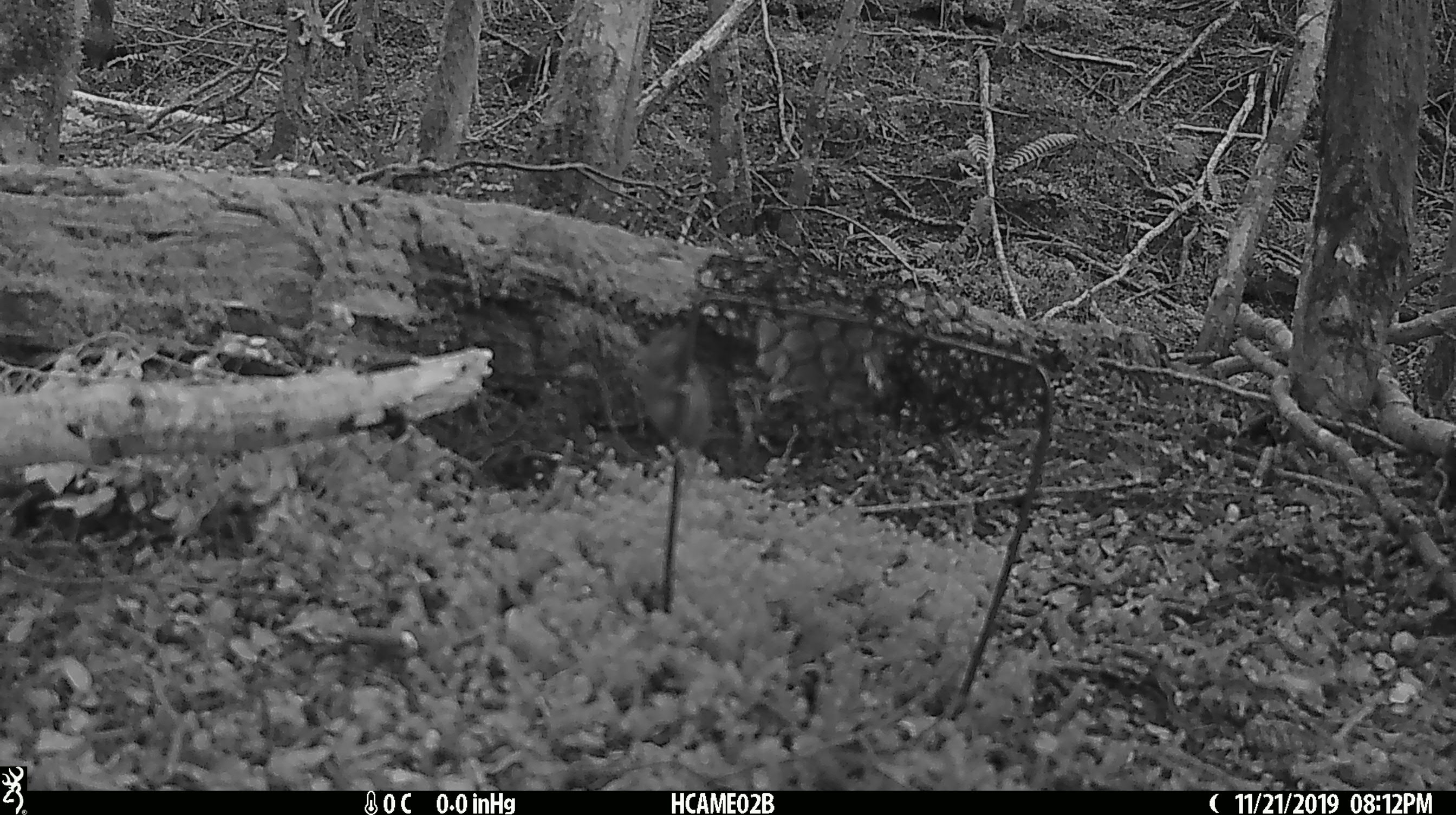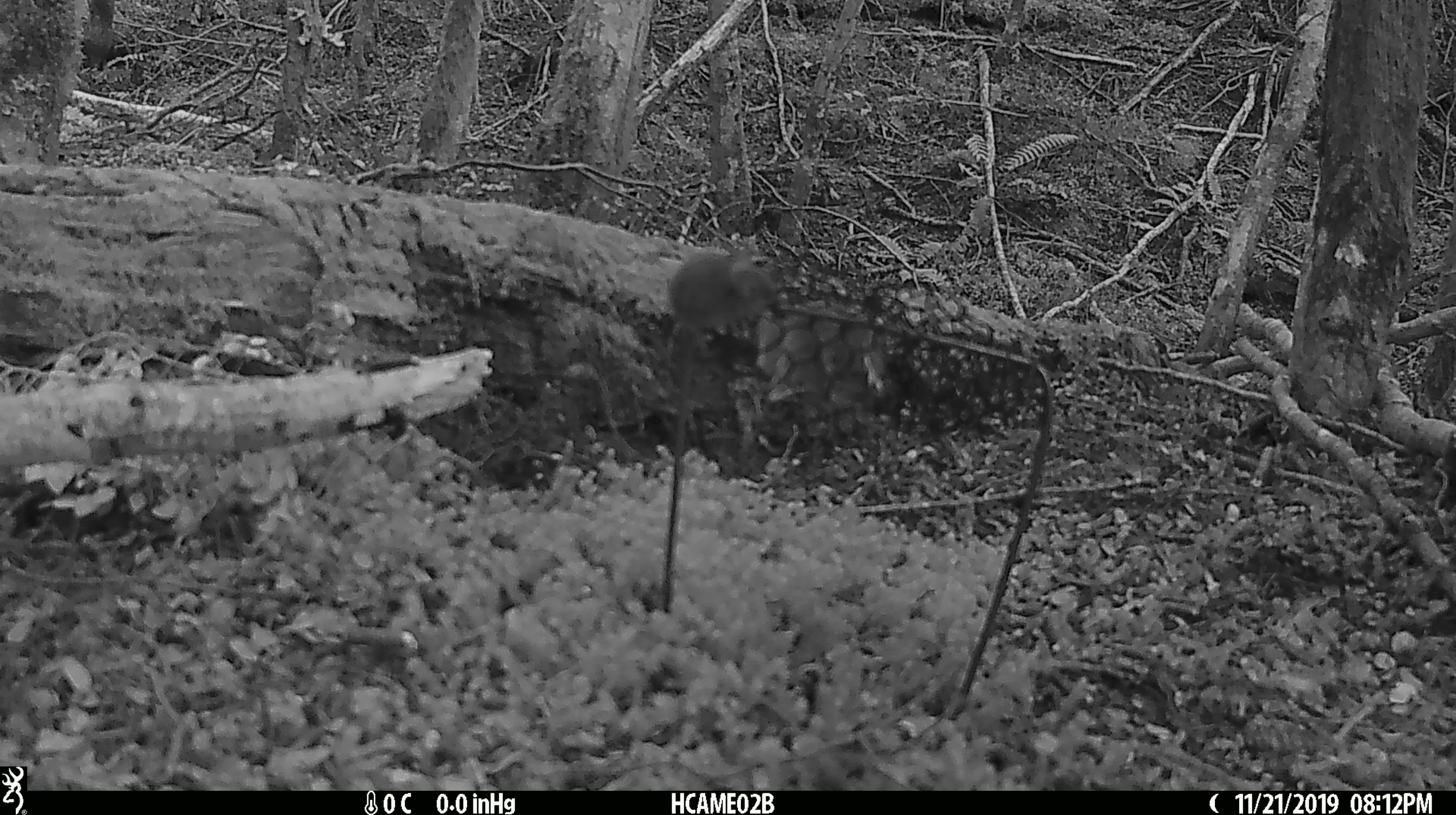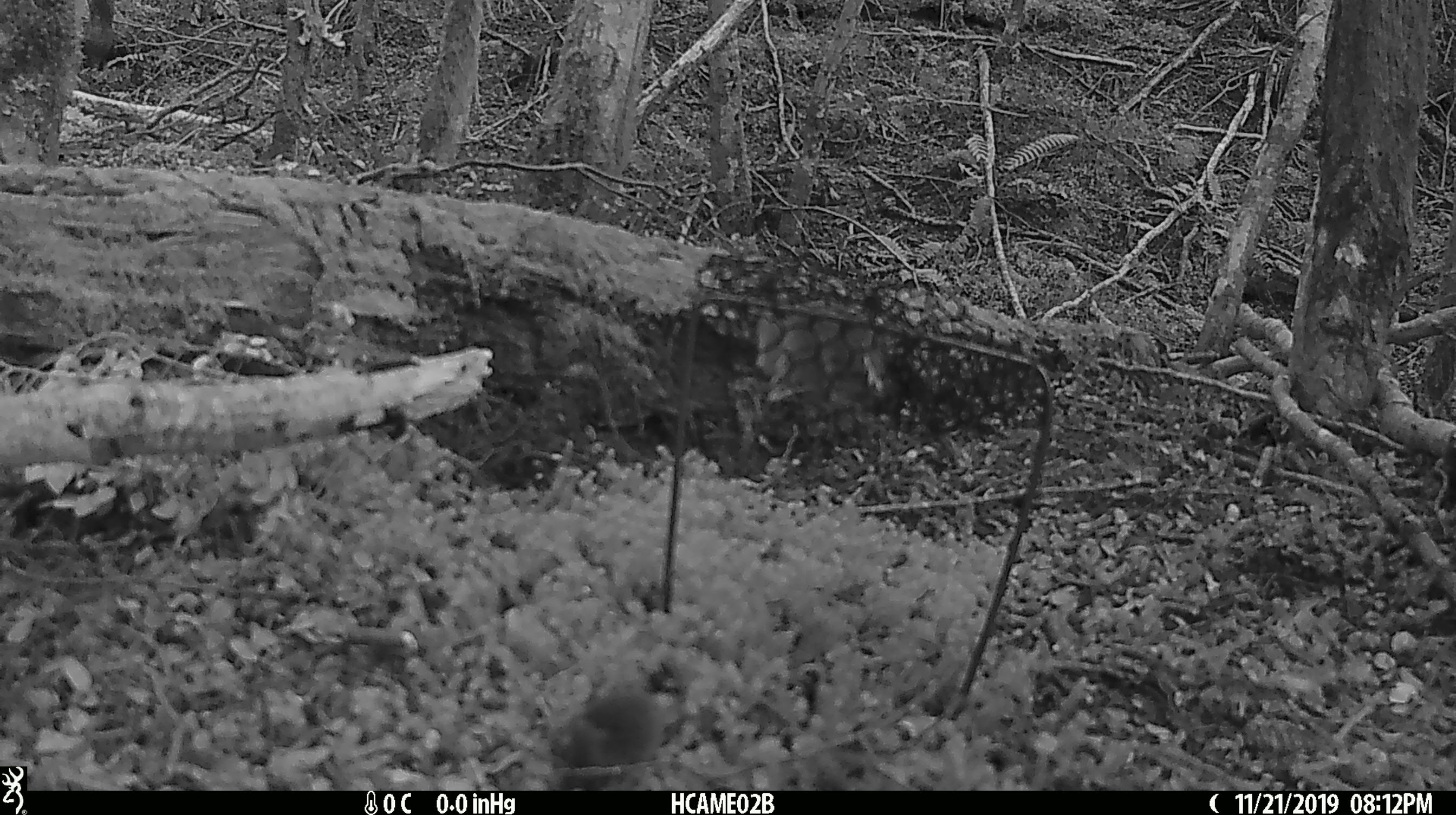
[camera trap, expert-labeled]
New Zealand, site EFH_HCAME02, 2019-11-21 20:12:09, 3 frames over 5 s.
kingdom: Animalia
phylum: Chordata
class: Mammalia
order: Rodentia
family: Muridae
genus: Mus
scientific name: Mus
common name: mouse